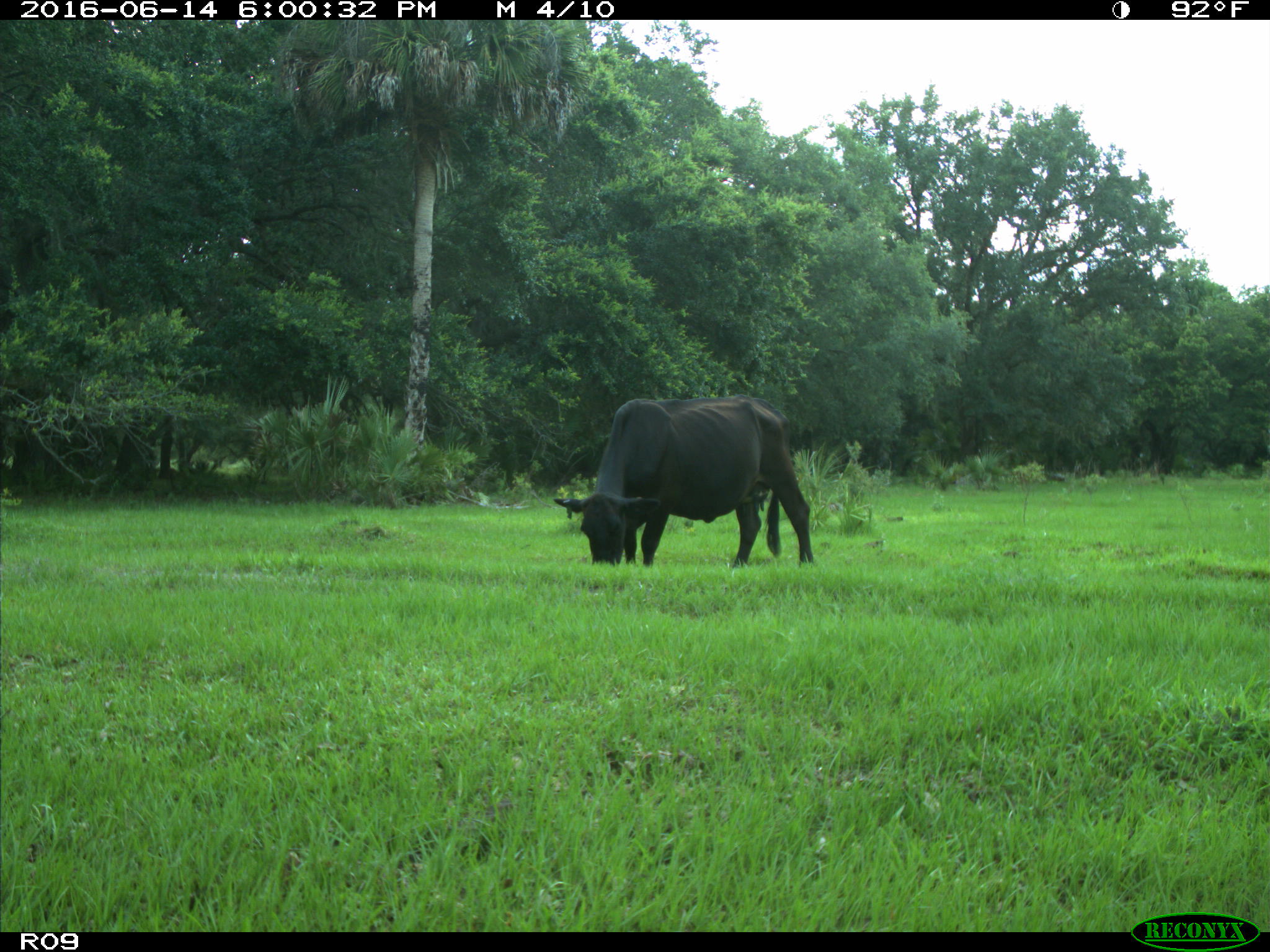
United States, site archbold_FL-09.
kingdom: Animalia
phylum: Chordata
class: Mammalia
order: Artiodactyla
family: Bovidae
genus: Bos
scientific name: Bos taurus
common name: domestic cow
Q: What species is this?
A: Bos taurus (domestic cow).